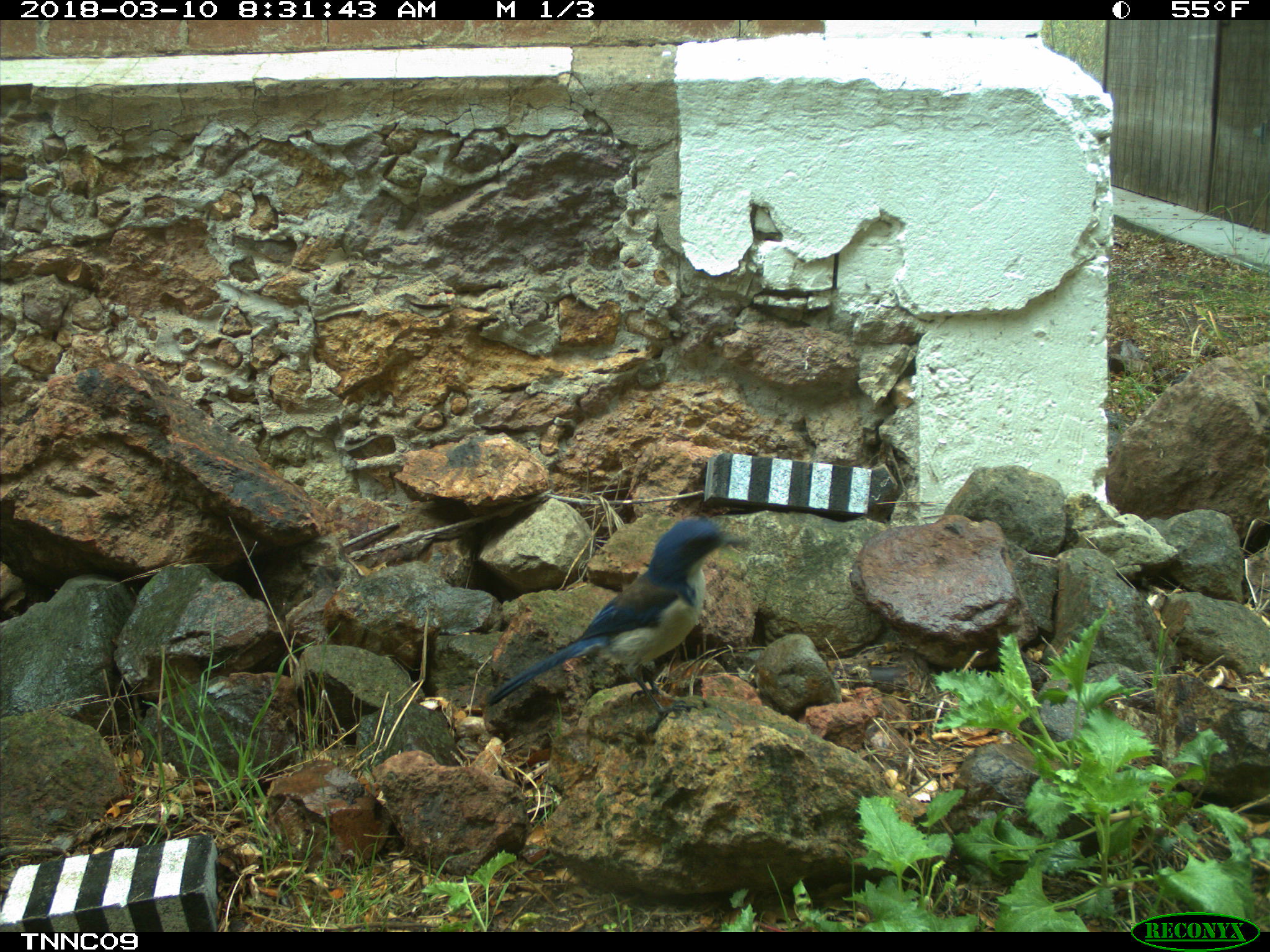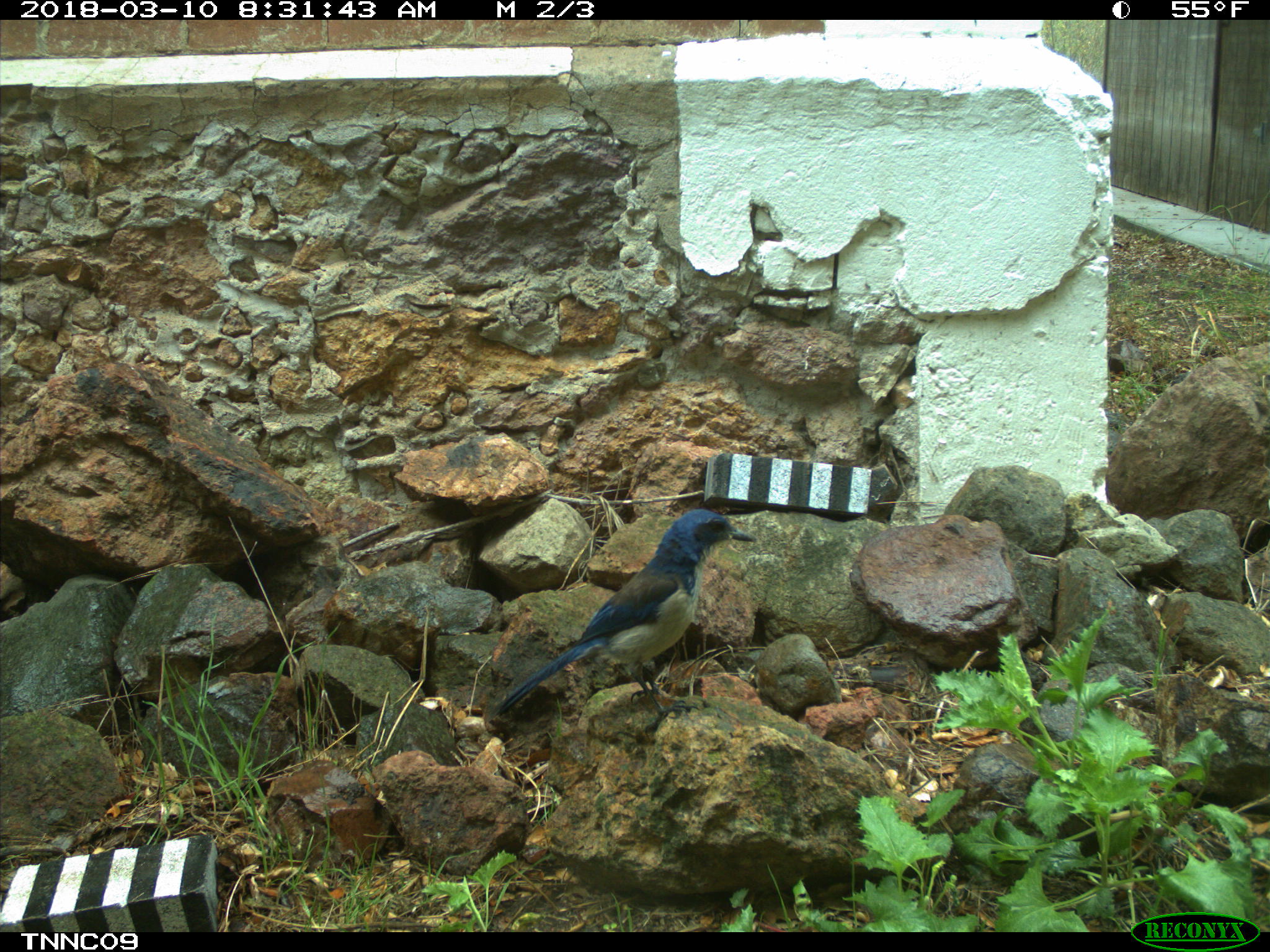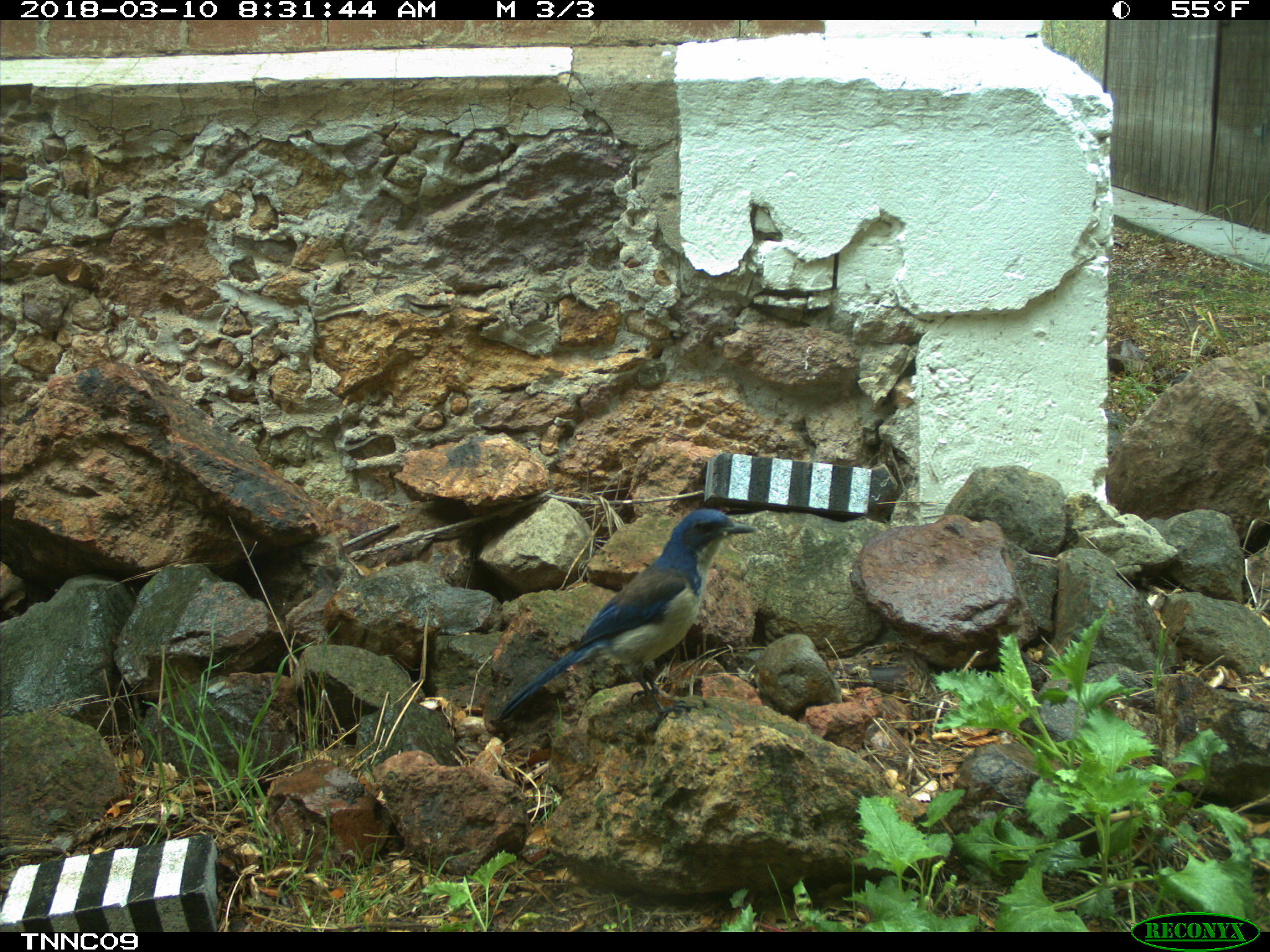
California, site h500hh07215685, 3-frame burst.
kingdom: Animalia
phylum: Chordata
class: Aves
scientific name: Aves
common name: bird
Bird (Aves).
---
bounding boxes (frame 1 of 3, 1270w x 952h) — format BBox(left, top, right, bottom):
bird: BBox(489, 516, 750, 713)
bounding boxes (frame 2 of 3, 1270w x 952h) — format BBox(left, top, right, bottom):
bird: BBox(486, 508, 757, 737)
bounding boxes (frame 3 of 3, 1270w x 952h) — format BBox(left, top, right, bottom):
bird: BBox(502, 508, 757, 734)